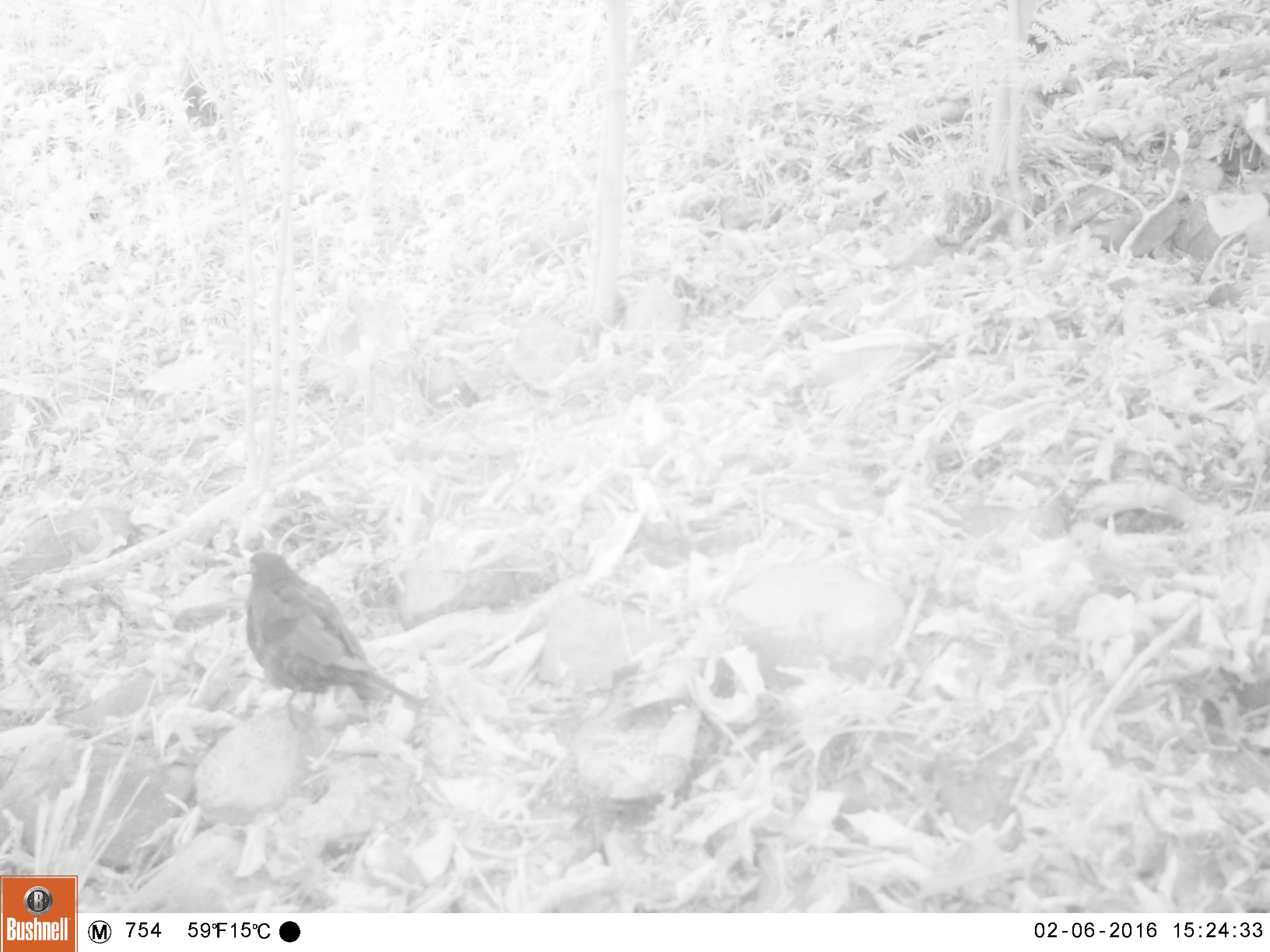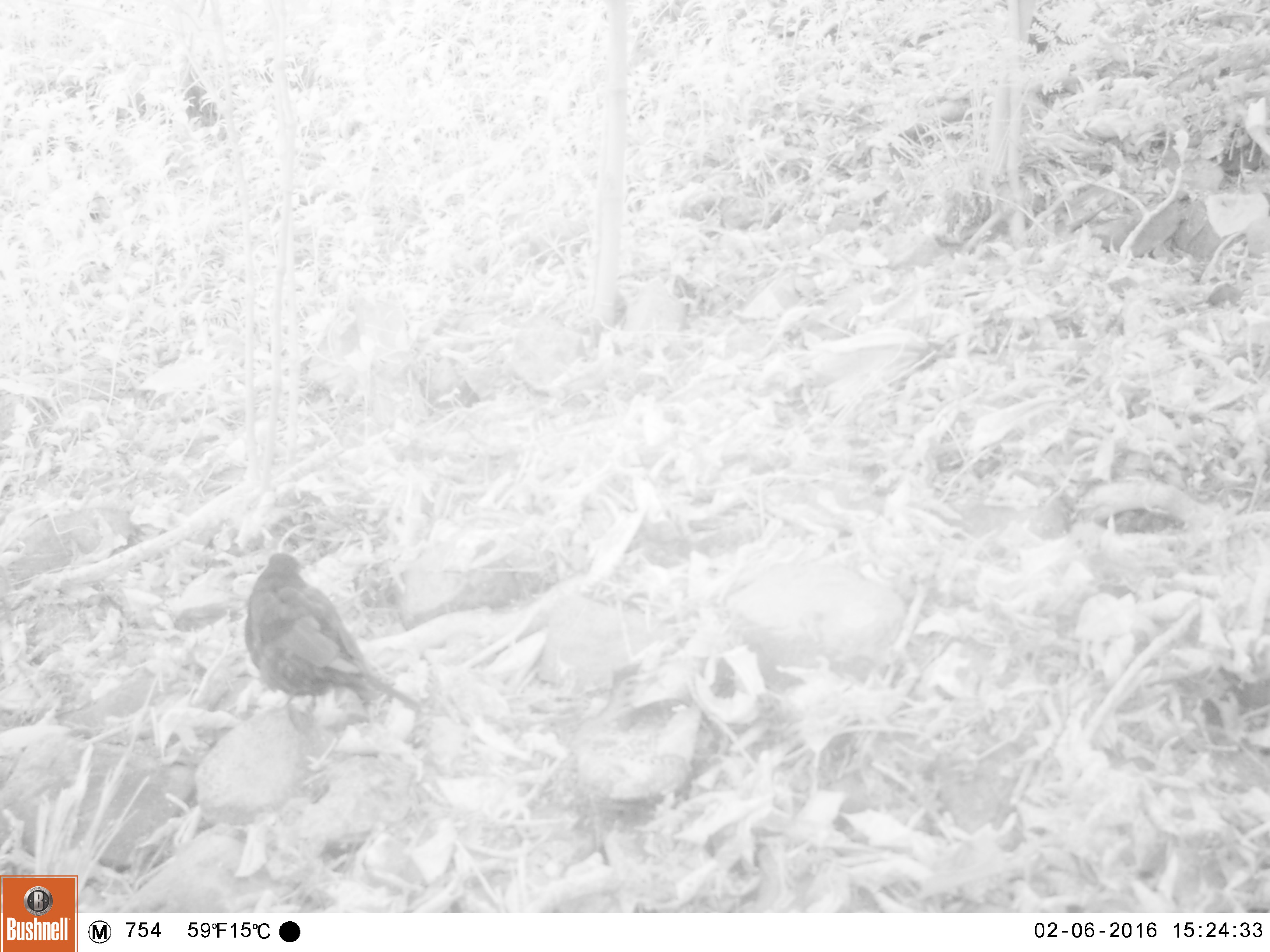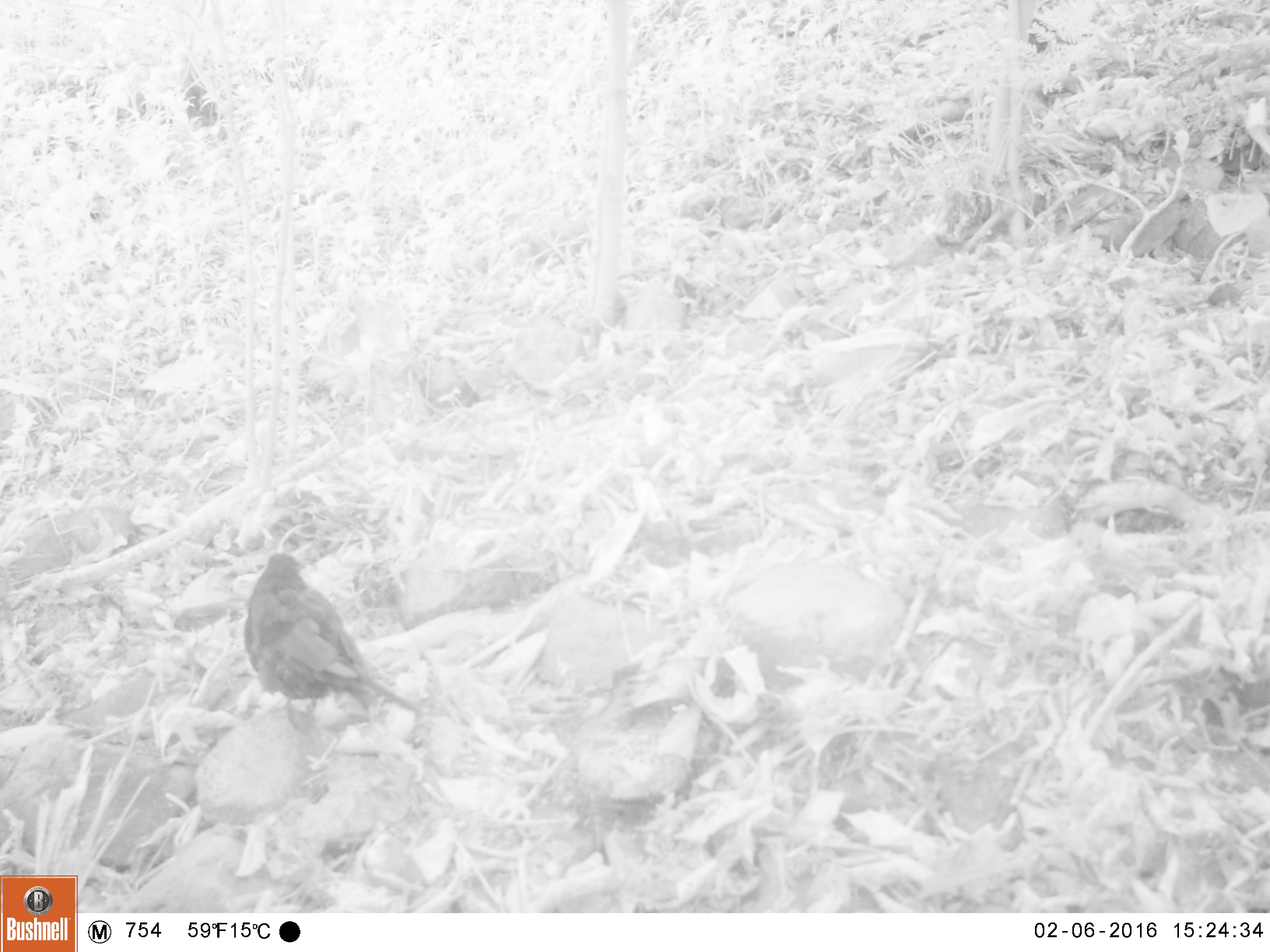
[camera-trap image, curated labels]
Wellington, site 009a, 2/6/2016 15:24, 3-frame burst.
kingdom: Animalia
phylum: Chordata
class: Aves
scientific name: Aves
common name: bird